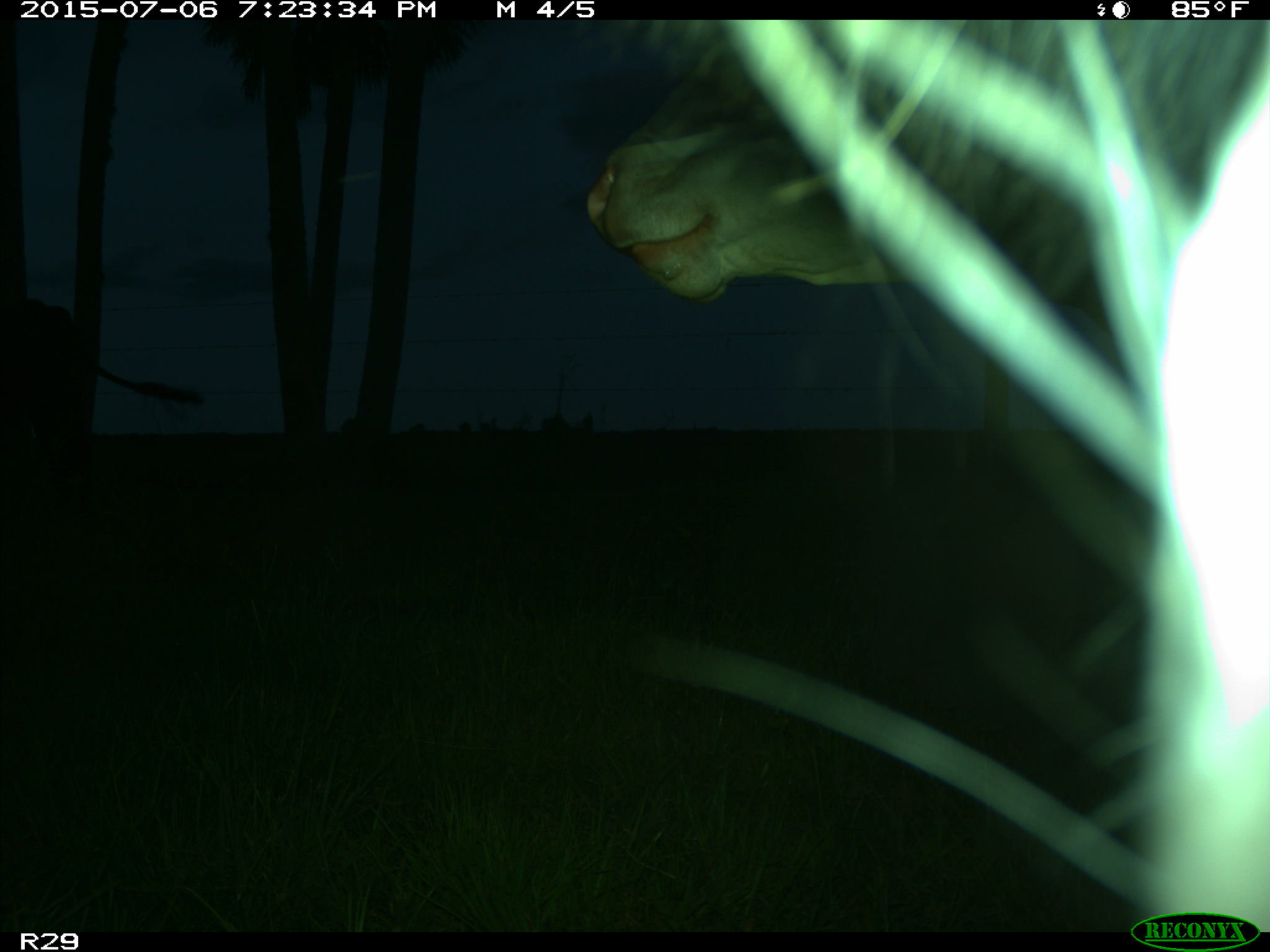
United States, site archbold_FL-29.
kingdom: Animalia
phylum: Chordata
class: Mammalia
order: Artiodactyla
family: Bovidae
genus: Bos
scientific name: Bos taurus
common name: domestic cow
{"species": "Bos taurus (domestic cow)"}